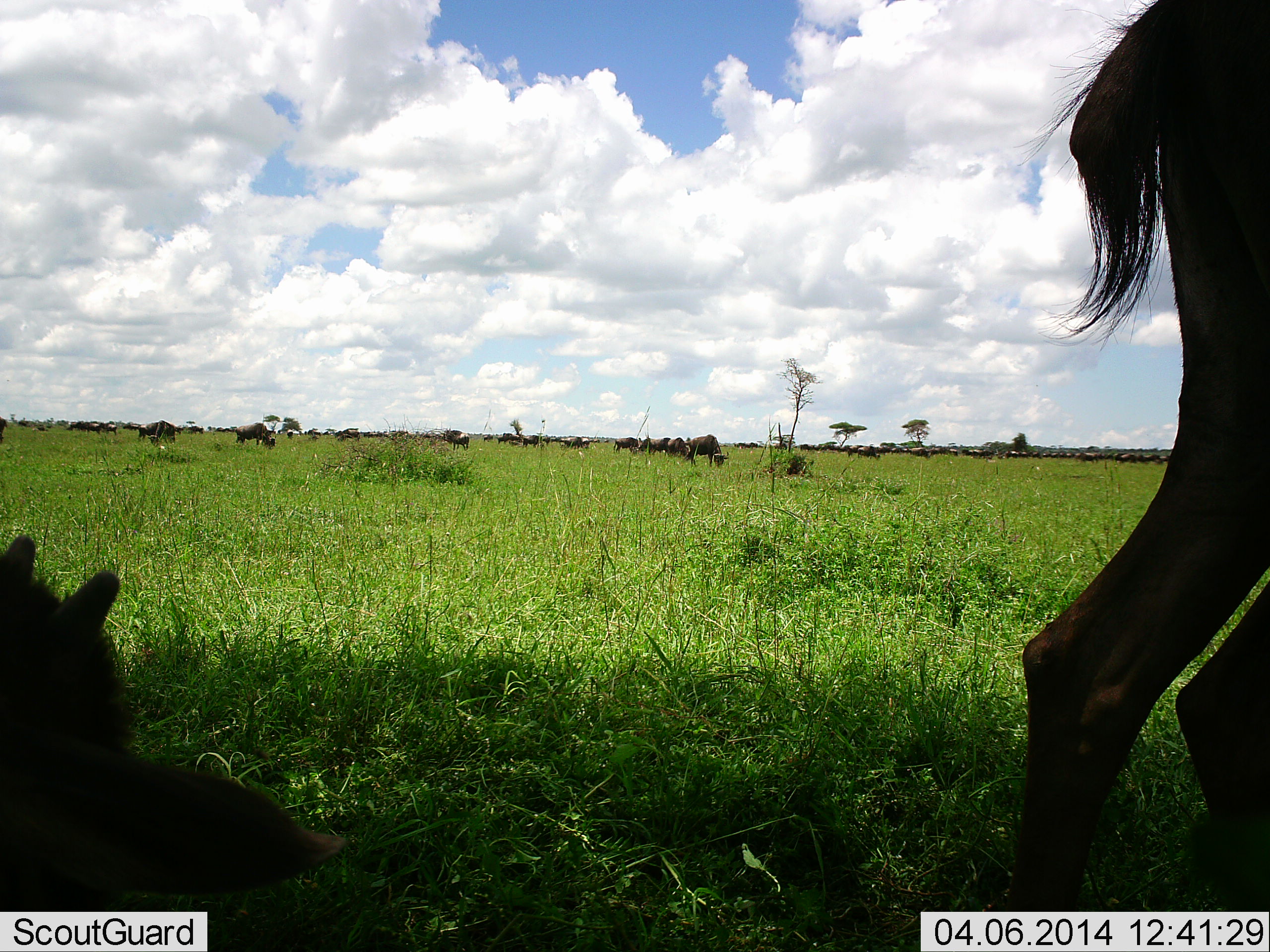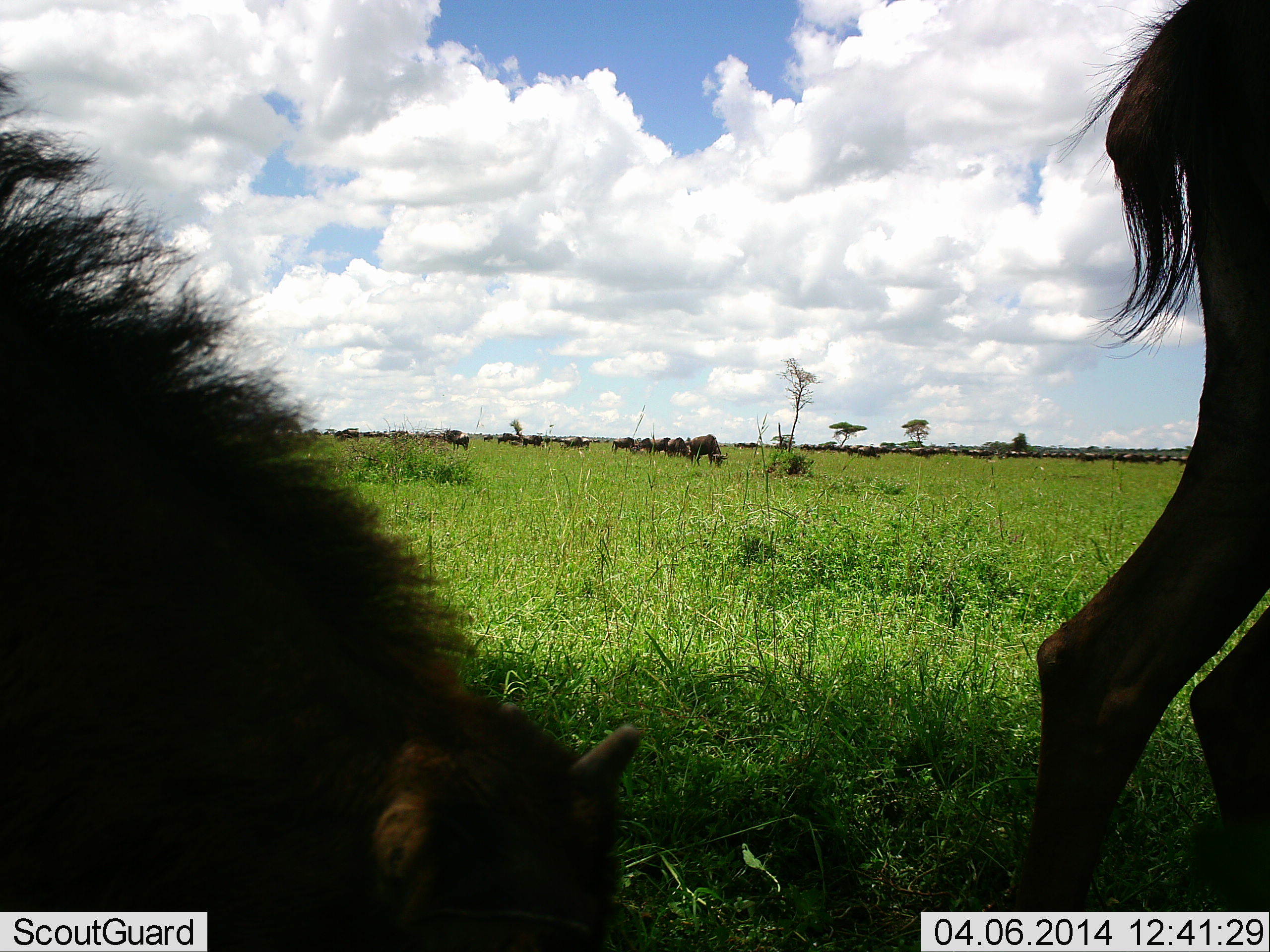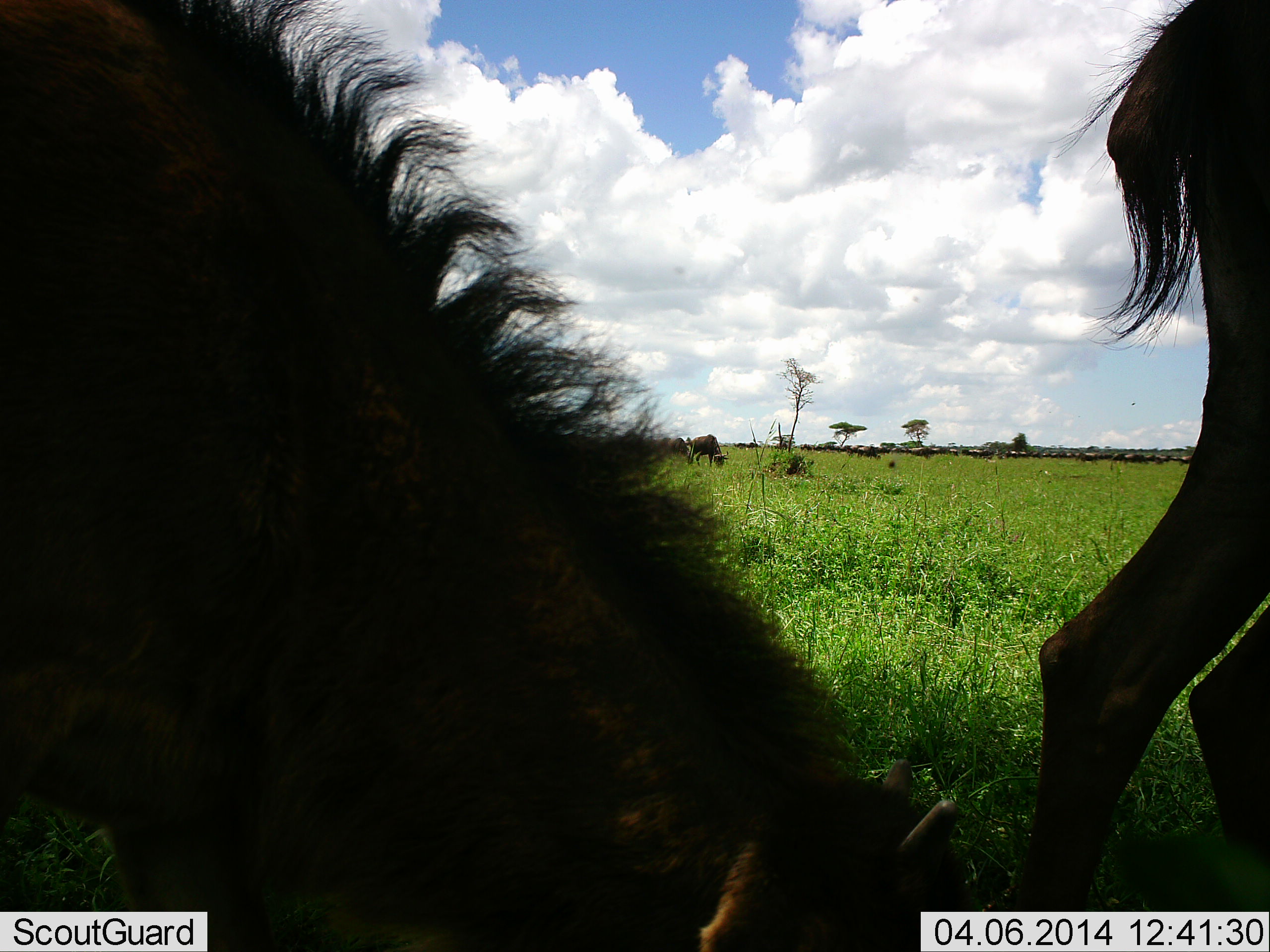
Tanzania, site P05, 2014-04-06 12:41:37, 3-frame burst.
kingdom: Animalia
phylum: Chordata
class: Mammalia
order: Artiodactyla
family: Bovidae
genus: Connochaetes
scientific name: Connochaetes taurinus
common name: blue wildebeest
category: wildebeest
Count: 11-50.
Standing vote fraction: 70%.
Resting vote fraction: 10%.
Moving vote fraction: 70%.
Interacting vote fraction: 0%.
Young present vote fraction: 20%.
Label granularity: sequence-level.